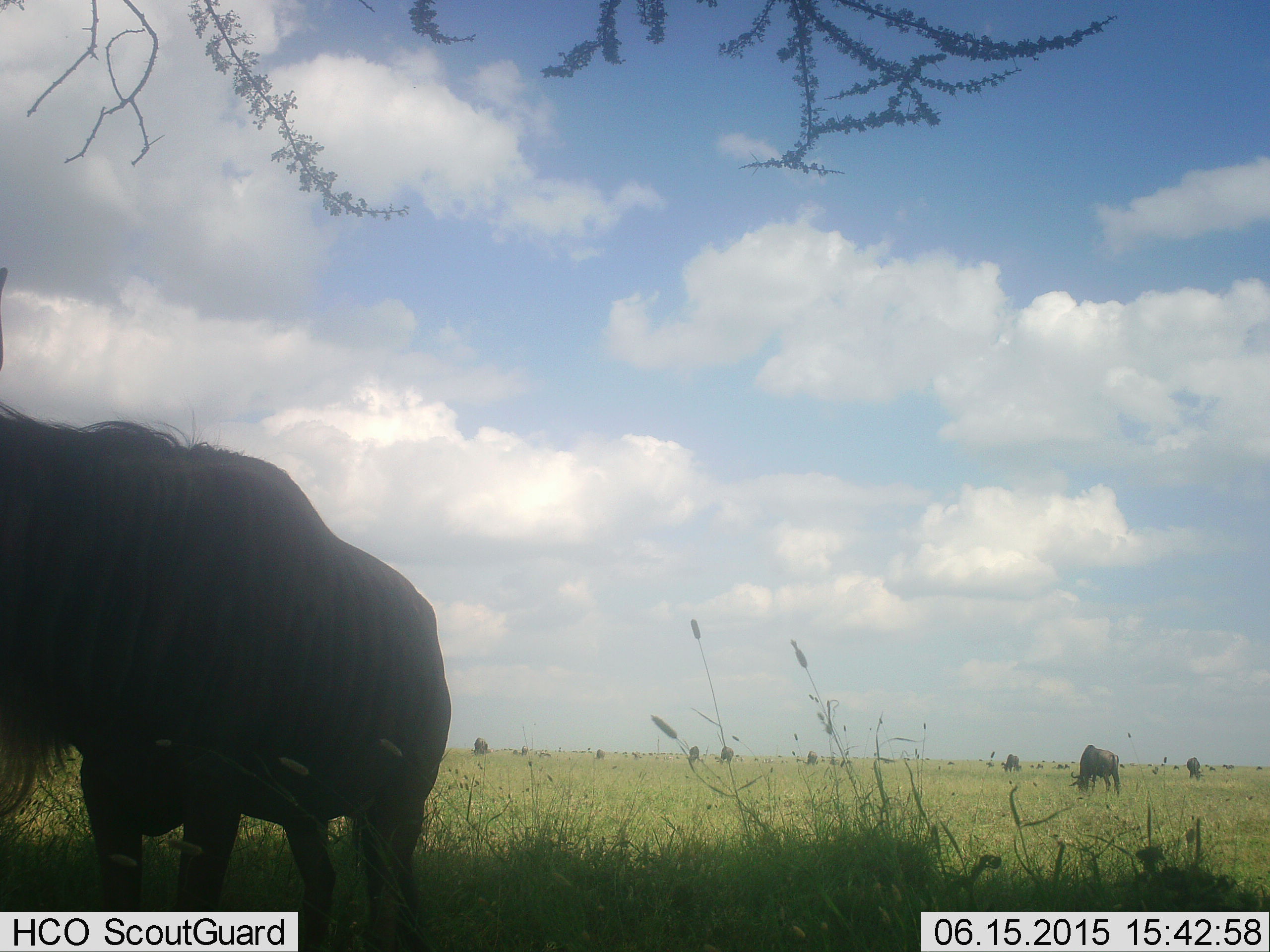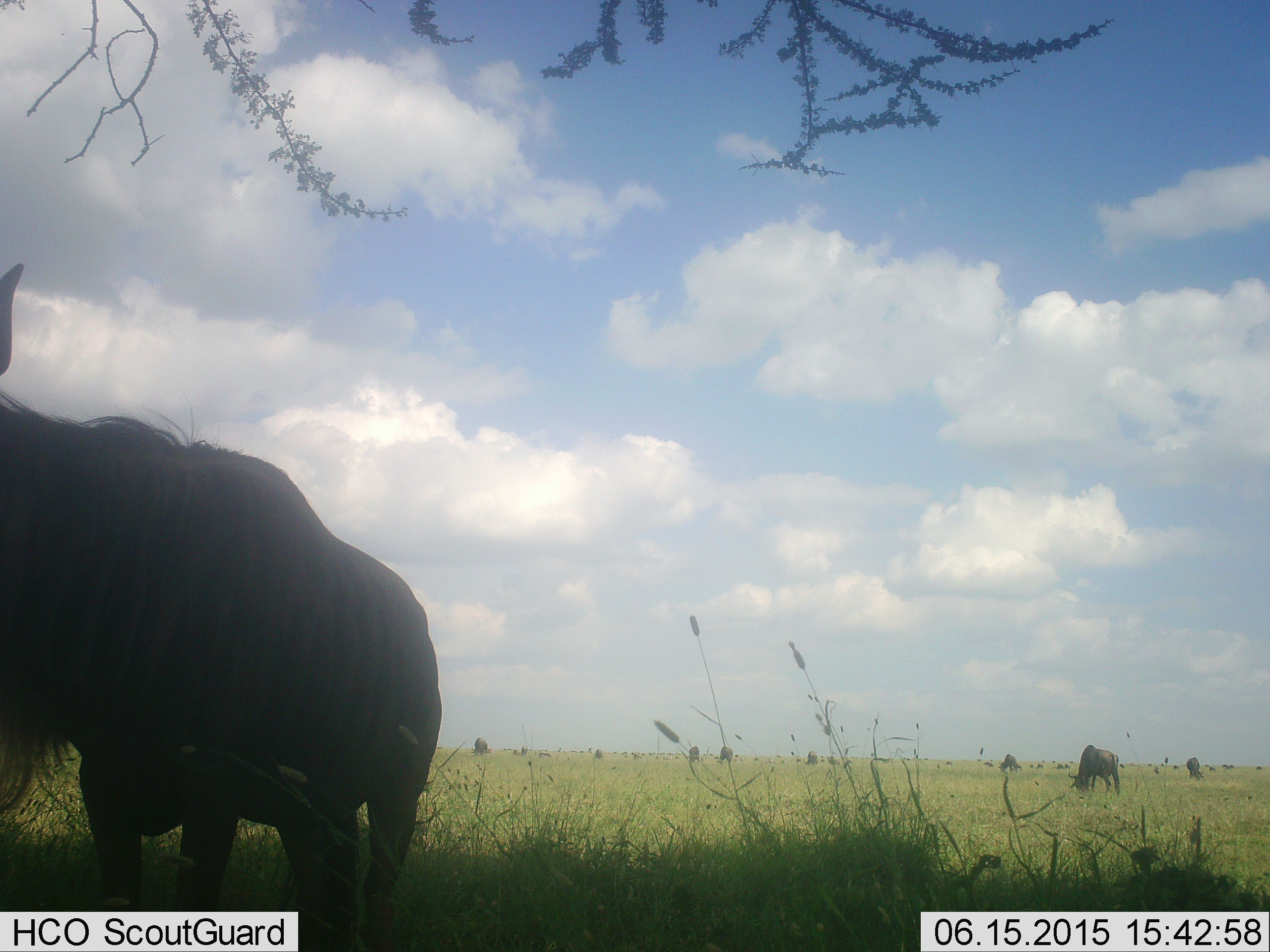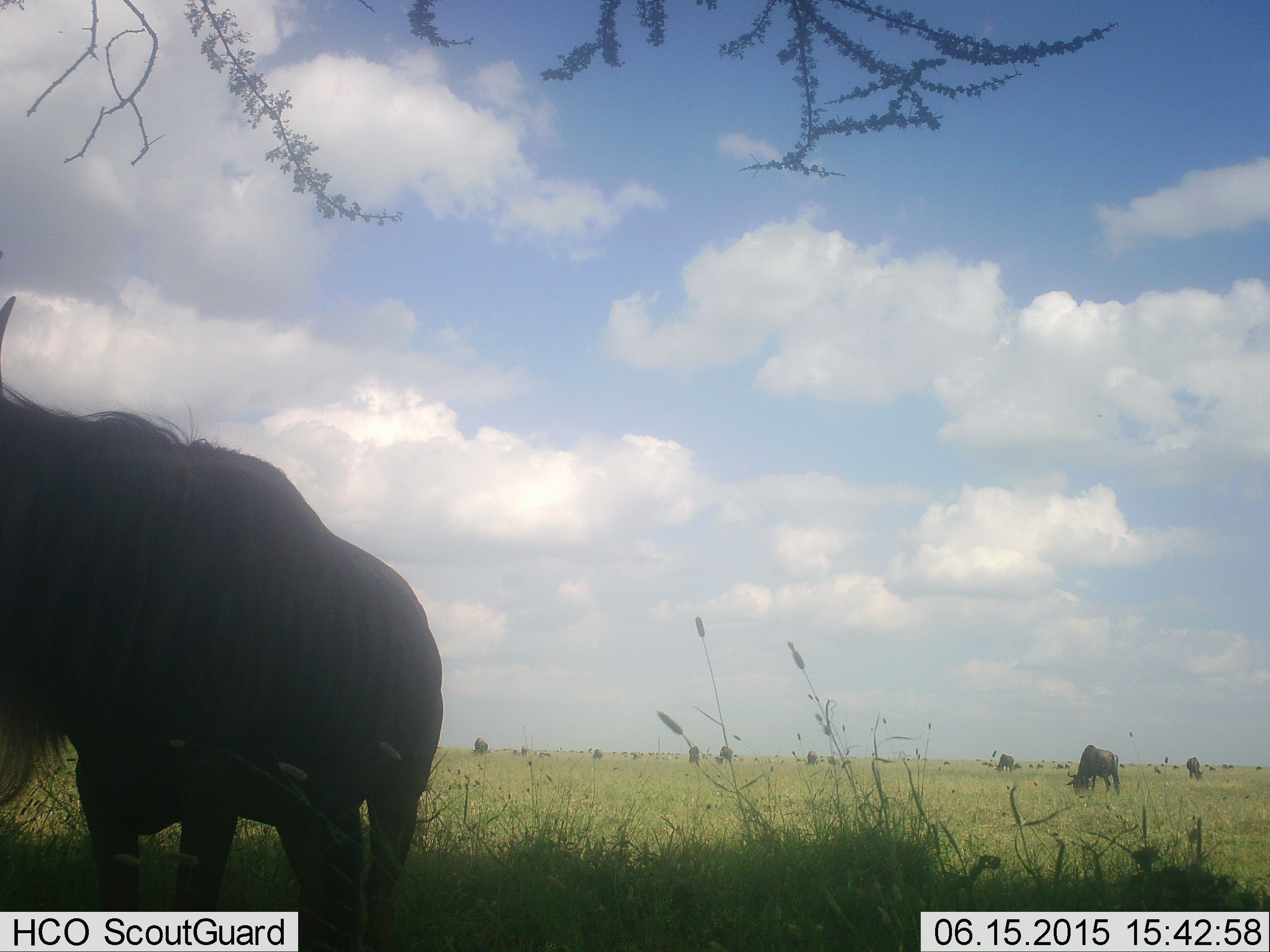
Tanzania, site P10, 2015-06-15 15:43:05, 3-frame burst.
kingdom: Animalia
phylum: Chordata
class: Mammalia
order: Artiodactyla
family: Bovidae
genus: Connochaetes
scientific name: Connochaetes taurinus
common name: blue wildebeest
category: wildebeest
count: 11-50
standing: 60%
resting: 0%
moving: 10%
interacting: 0%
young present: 0%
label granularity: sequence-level